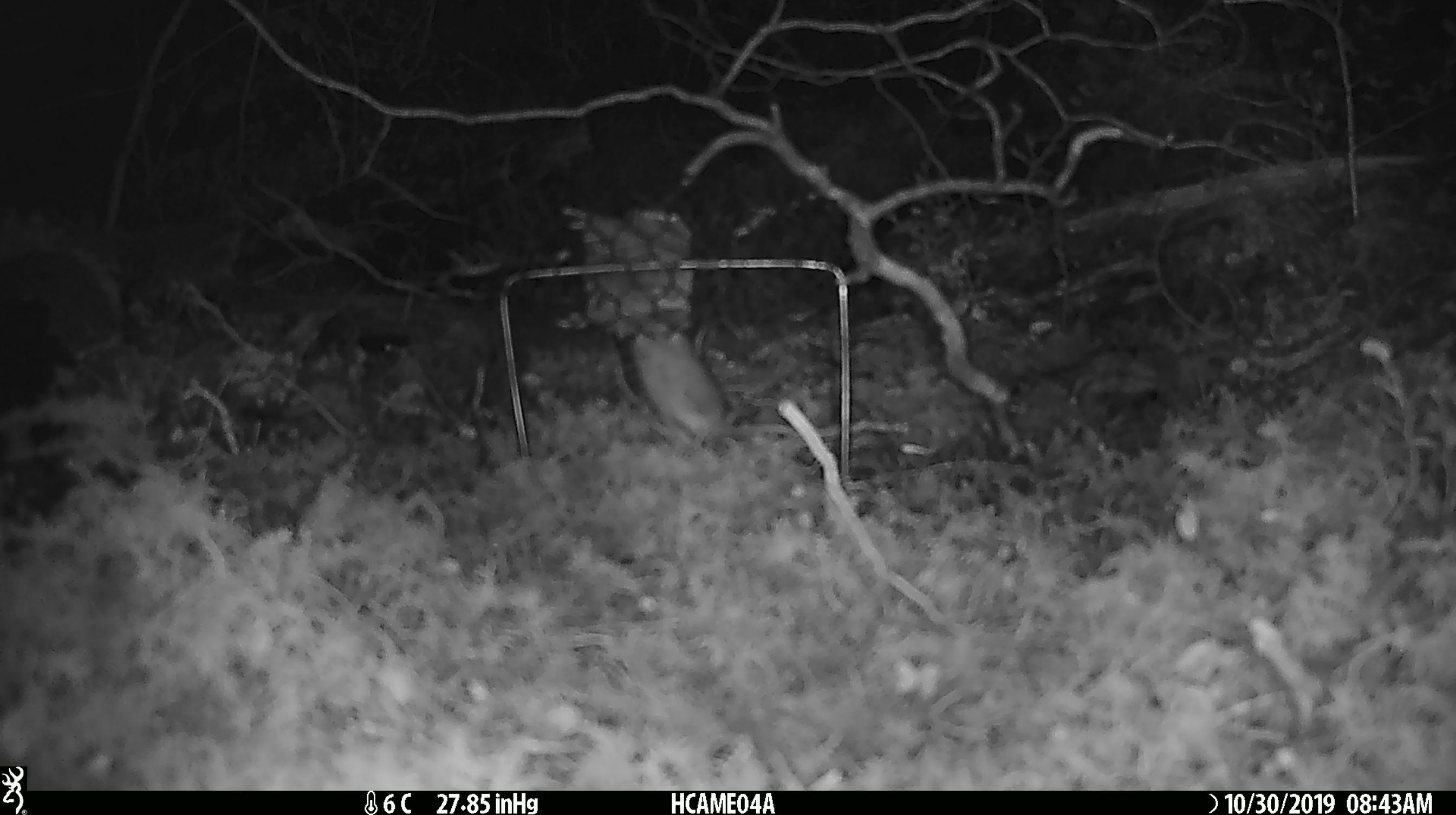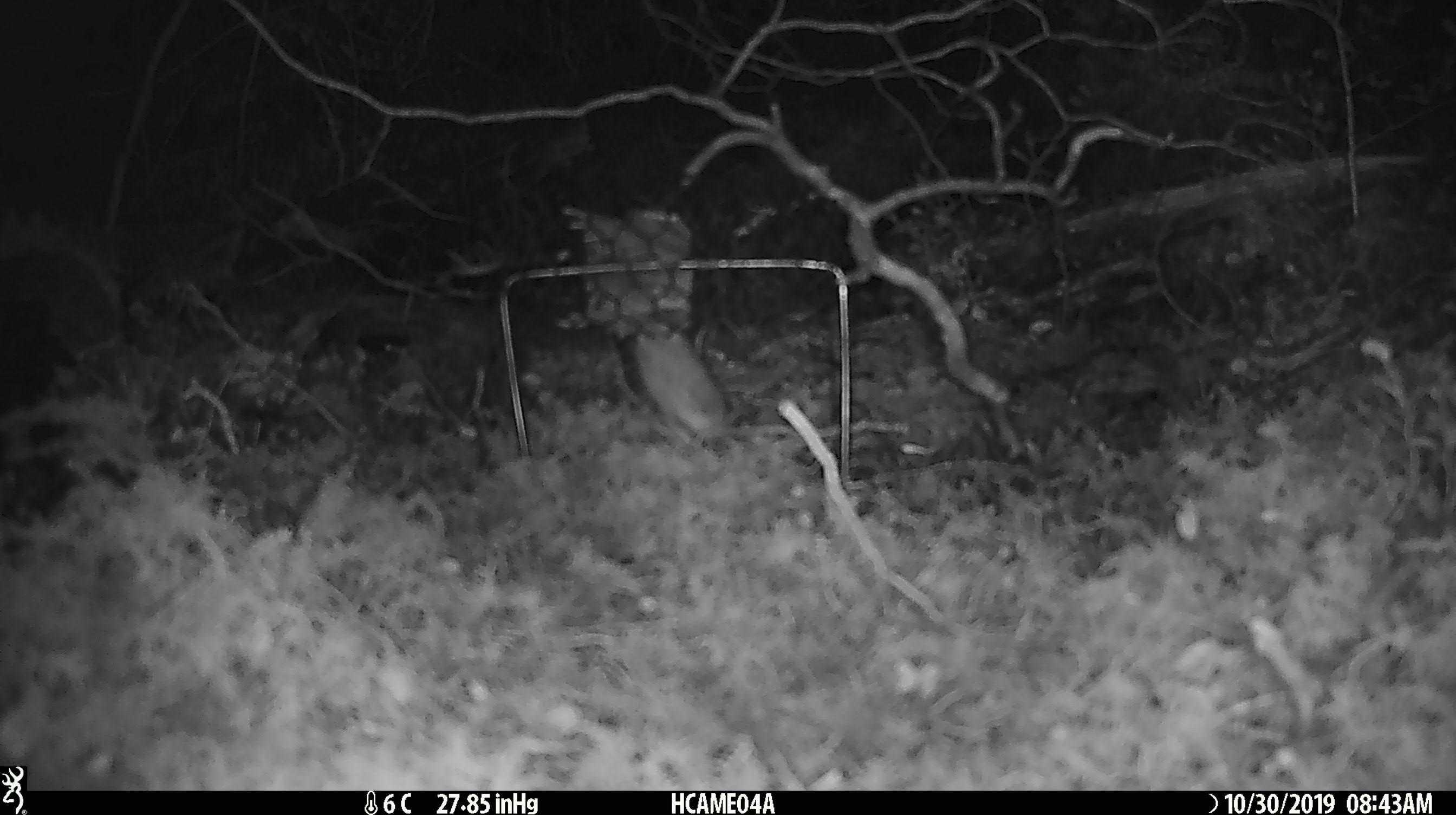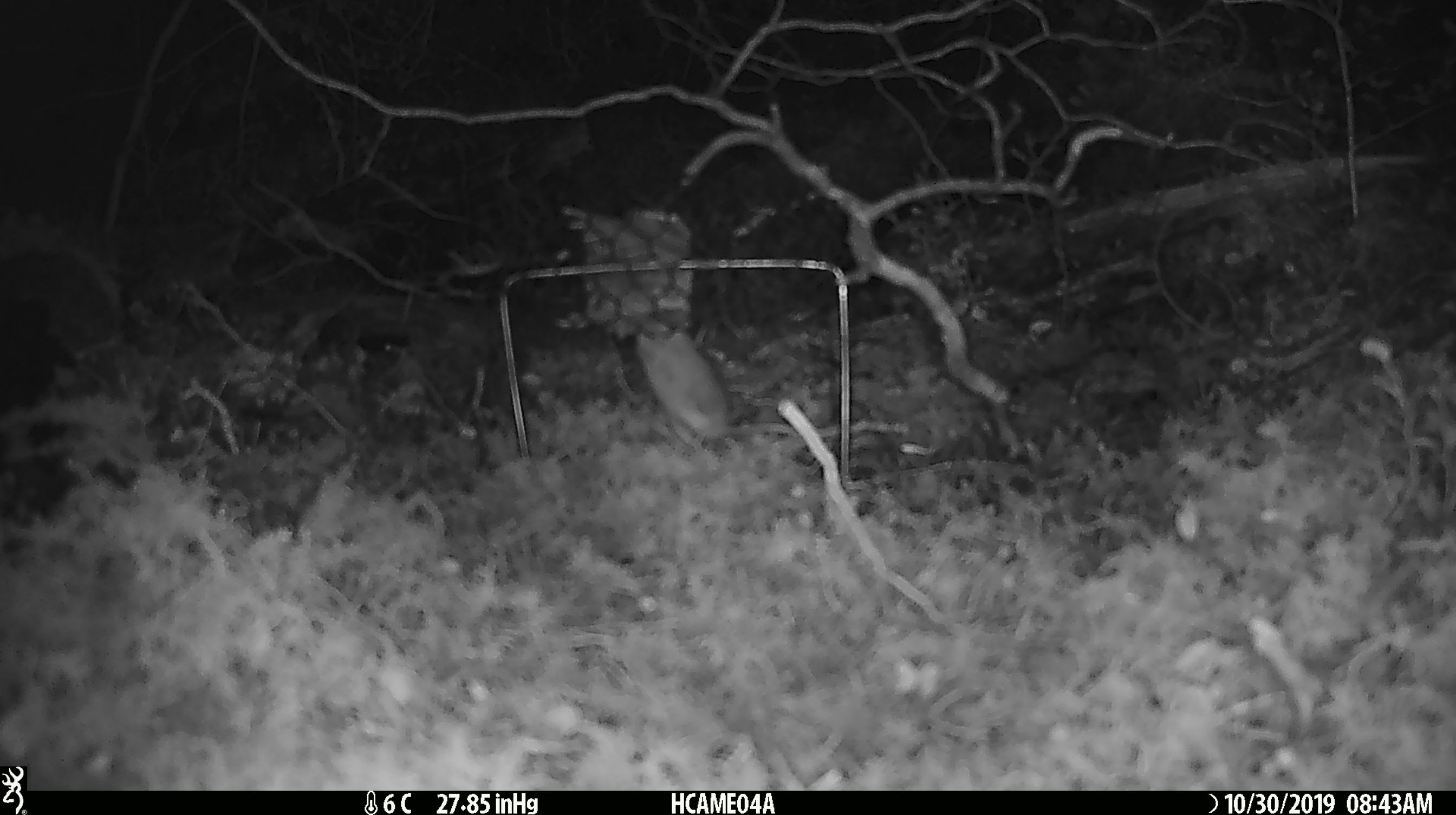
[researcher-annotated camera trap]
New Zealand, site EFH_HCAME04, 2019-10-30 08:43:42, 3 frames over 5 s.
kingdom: Animalia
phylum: Chordata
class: Mammalia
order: Rodentia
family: Muridae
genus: Mus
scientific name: Mus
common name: mouse